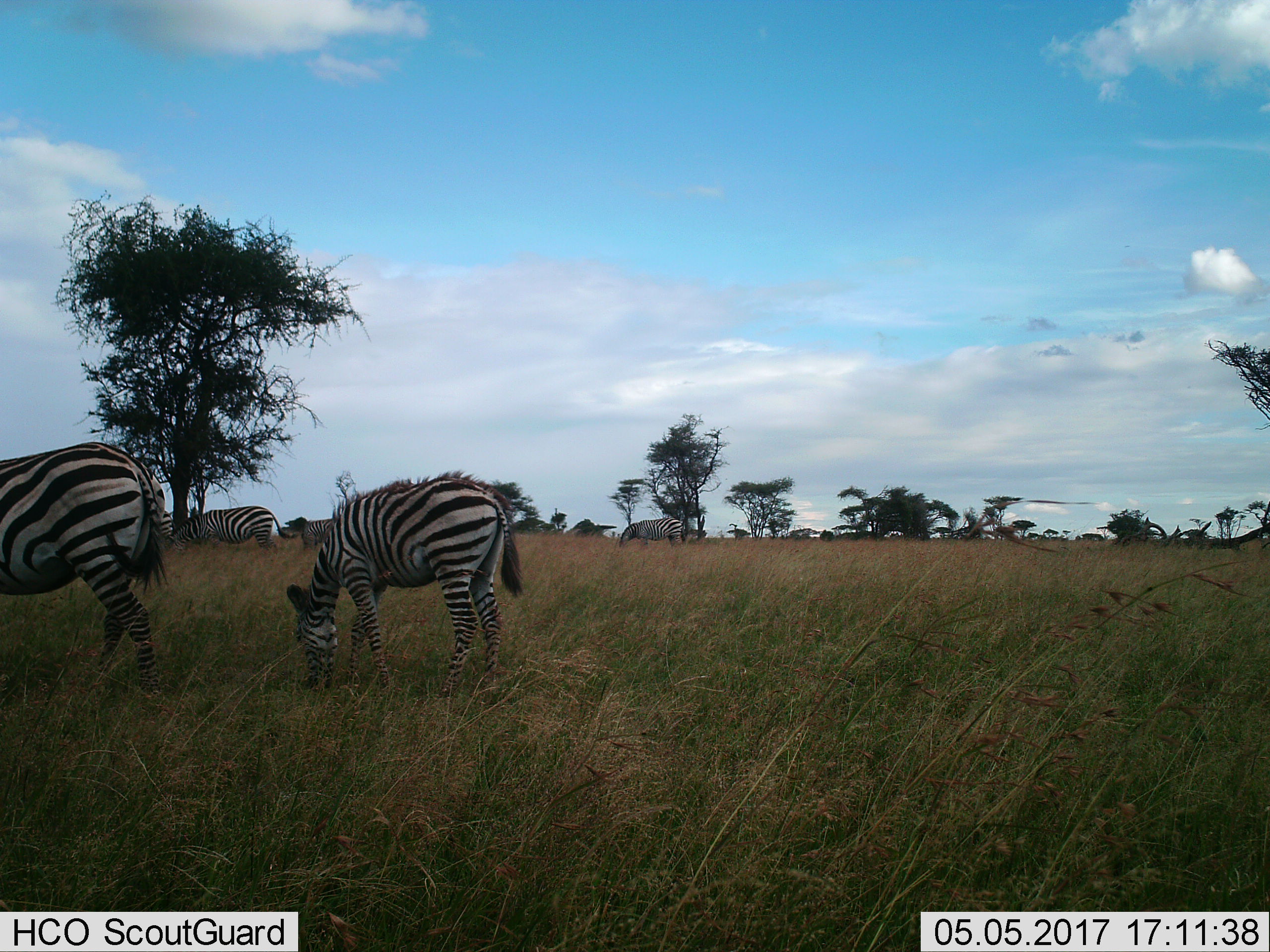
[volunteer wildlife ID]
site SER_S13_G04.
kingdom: Animalia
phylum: Chordata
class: Mammalia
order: Perissodactyla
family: Equidae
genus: Equus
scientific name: Equus quagga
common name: plains zebra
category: zebraplains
Zebraplains (plains zebra) (Equus quagga), count 6. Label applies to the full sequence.